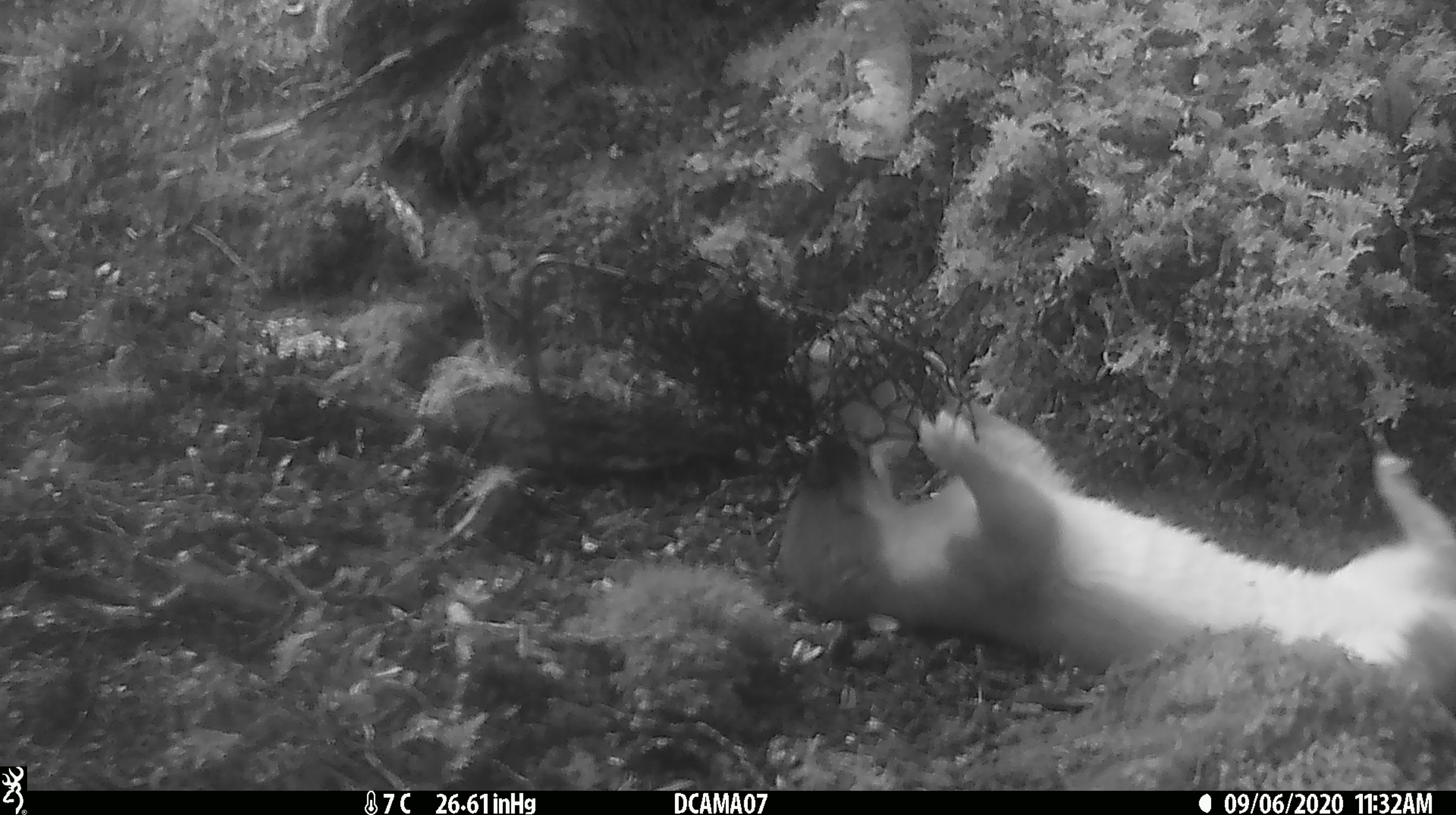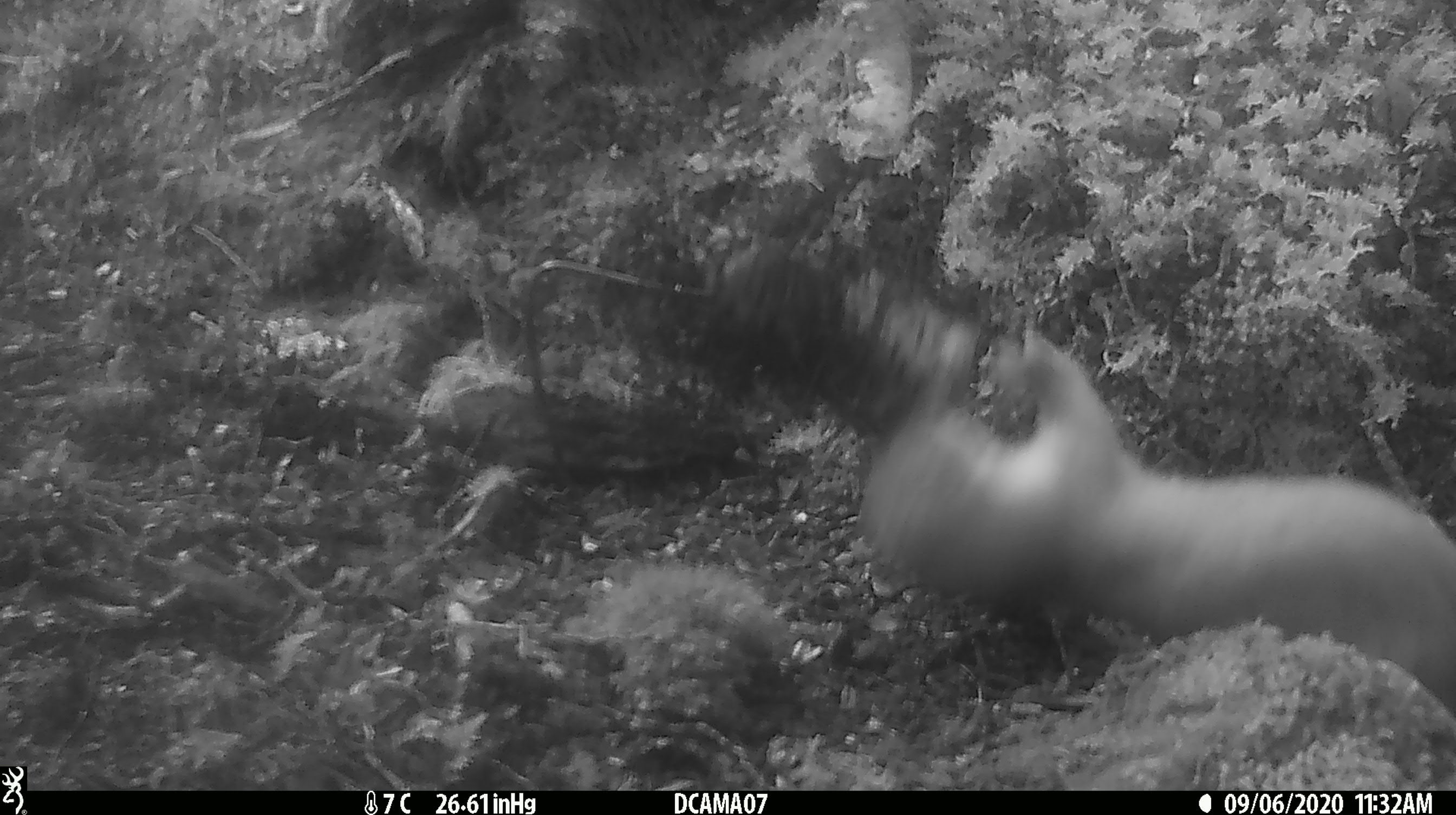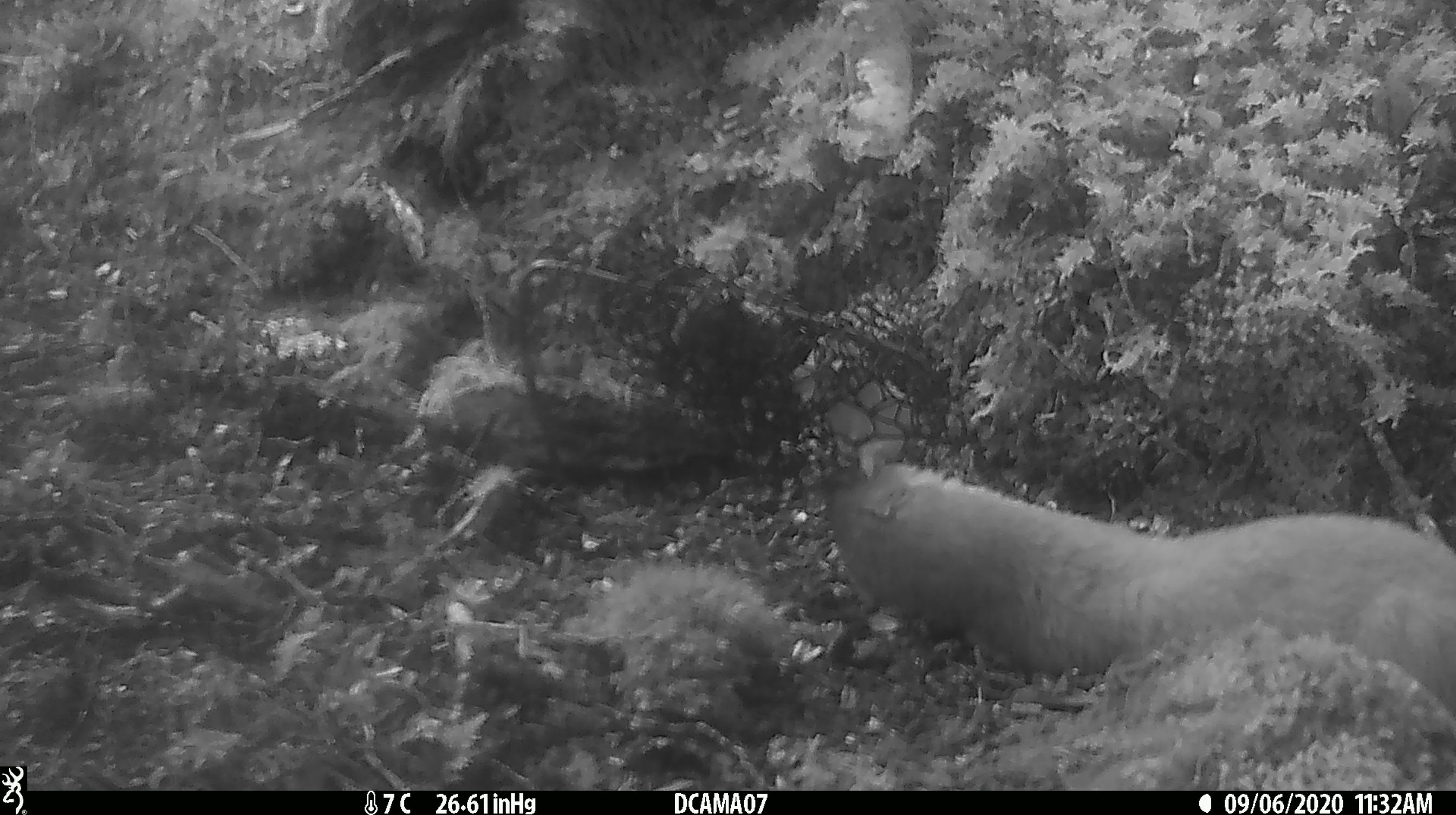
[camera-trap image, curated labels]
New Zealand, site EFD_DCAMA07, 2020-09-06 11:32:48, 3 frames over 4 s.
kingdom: Animalia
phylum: Chordata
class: Mammalia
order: Carnivora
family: Mustelidae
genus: Mustela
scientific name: Mustela erminea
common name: stoat